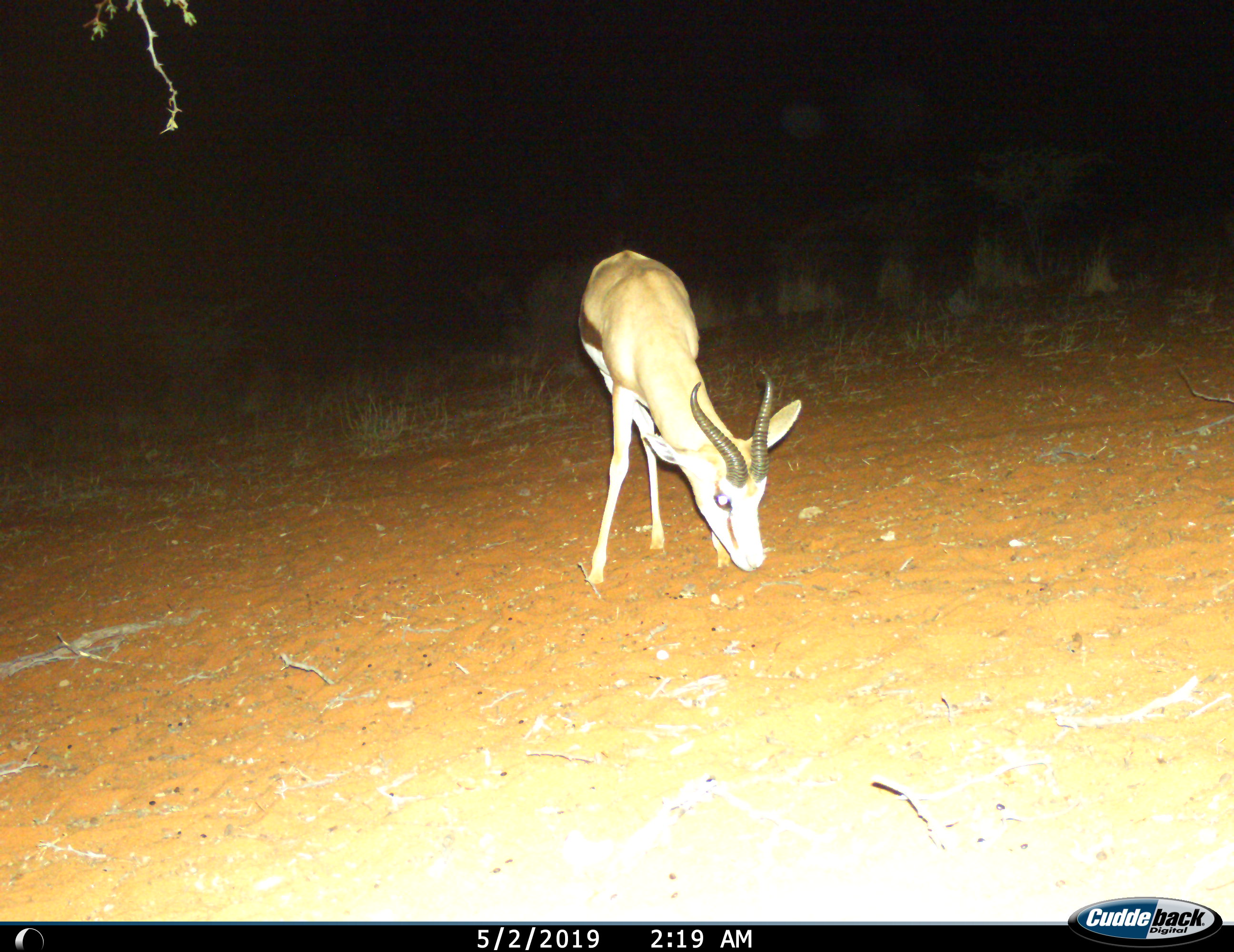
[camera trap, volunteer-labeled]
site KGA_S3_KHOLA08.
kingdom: Animalia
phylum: Chordata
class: Mammalia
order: Artiodactyla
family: Bovidae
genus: Antidorcas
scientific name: Antidorcas marsupialis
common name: springbok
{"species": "springbok (Antidorcas marsupialis)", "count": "1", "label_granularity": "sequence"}